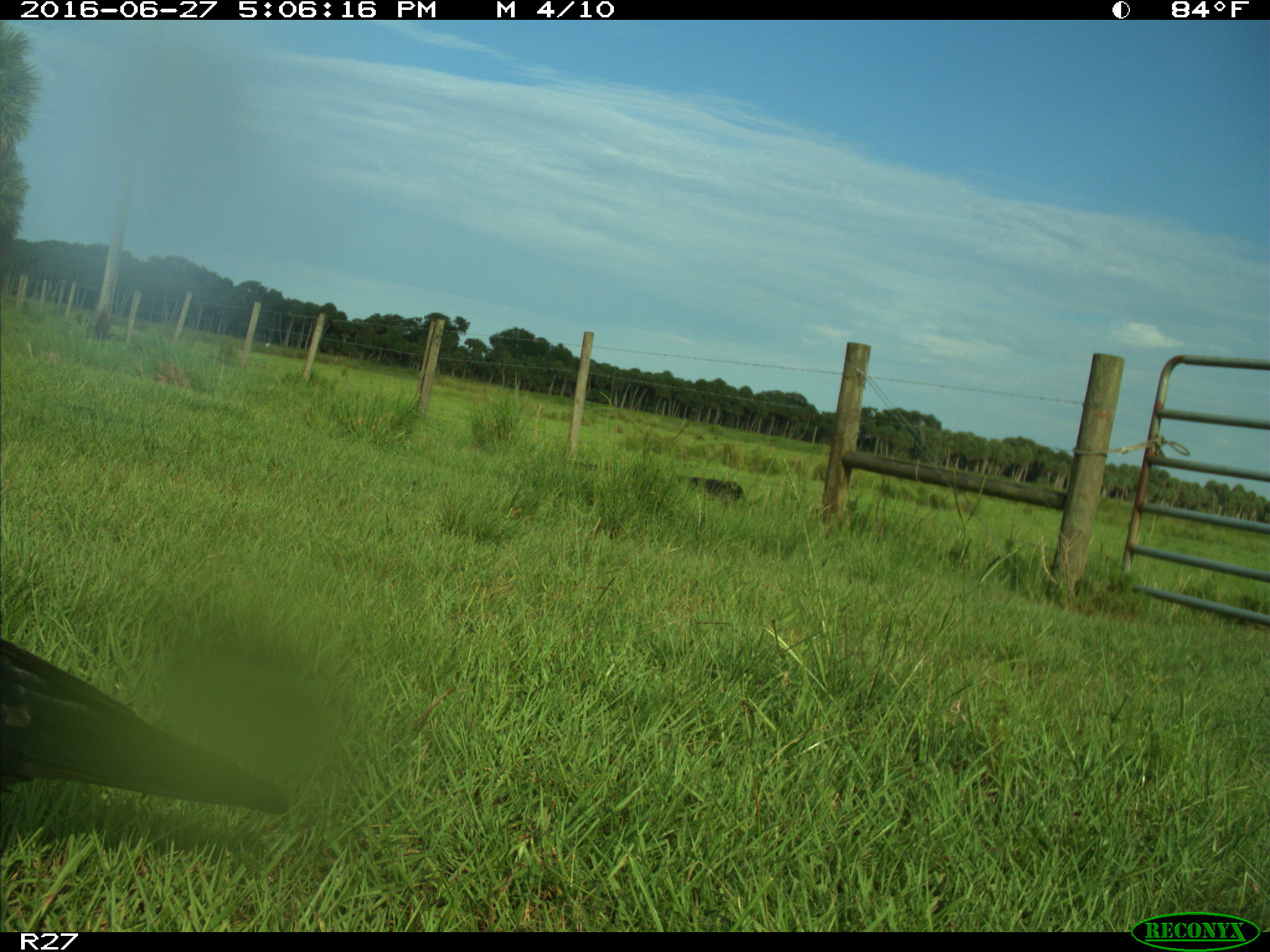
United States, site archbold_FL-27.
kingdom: Animalia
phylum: Chordata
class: Aves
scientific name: Aves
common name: birds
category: unidentified bird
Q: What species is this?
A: Unidentified bird (birds) (Aves).